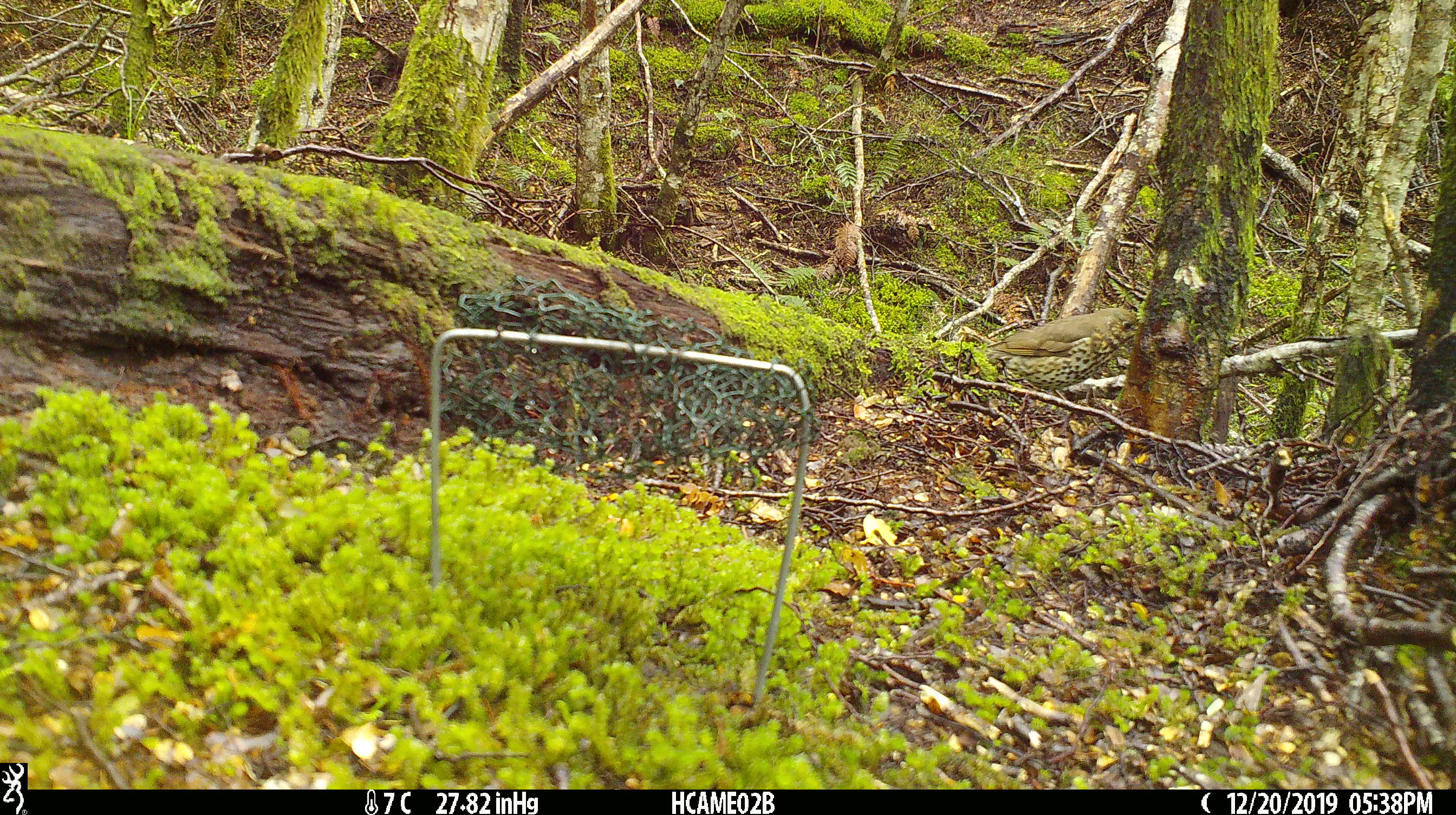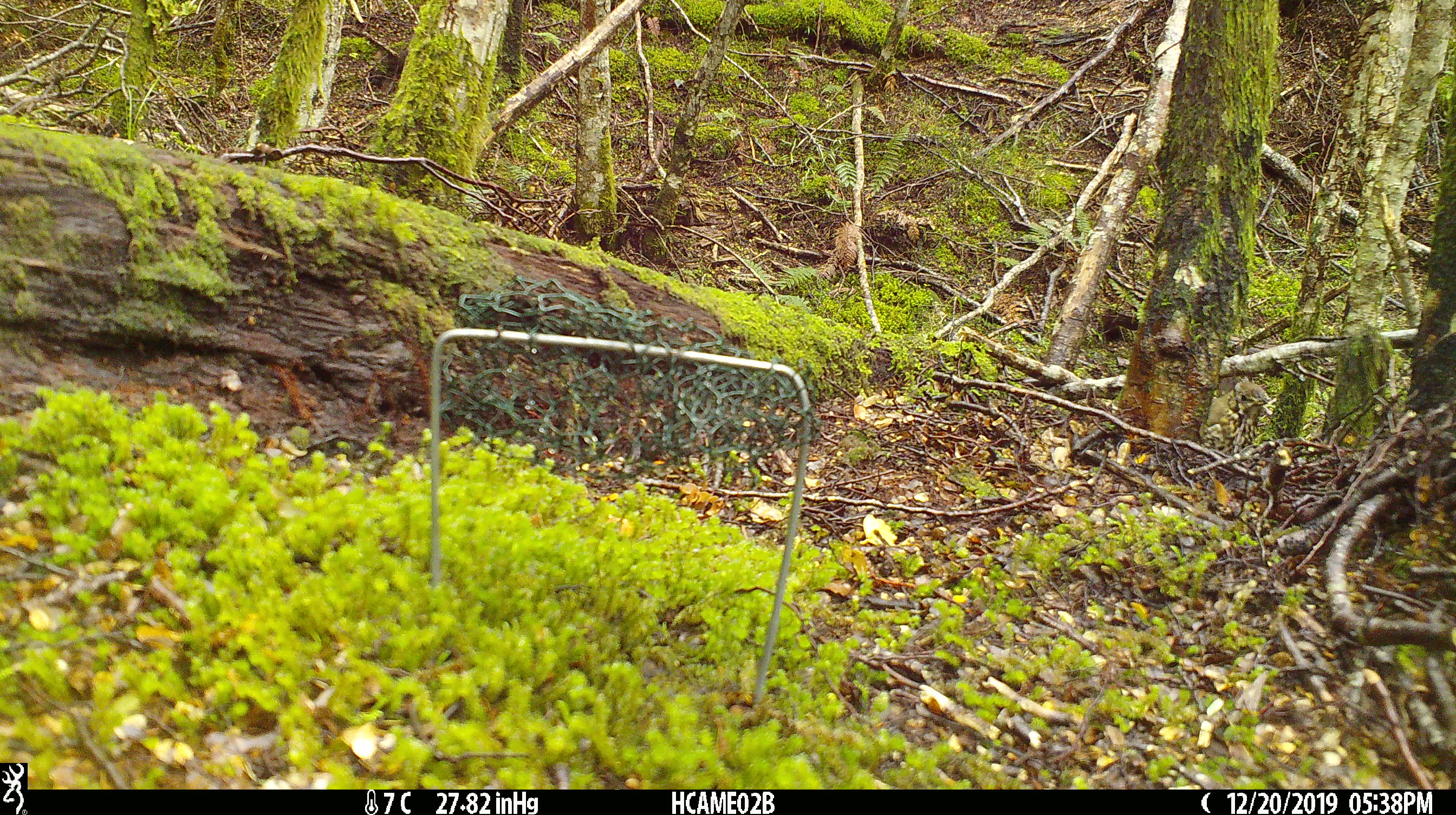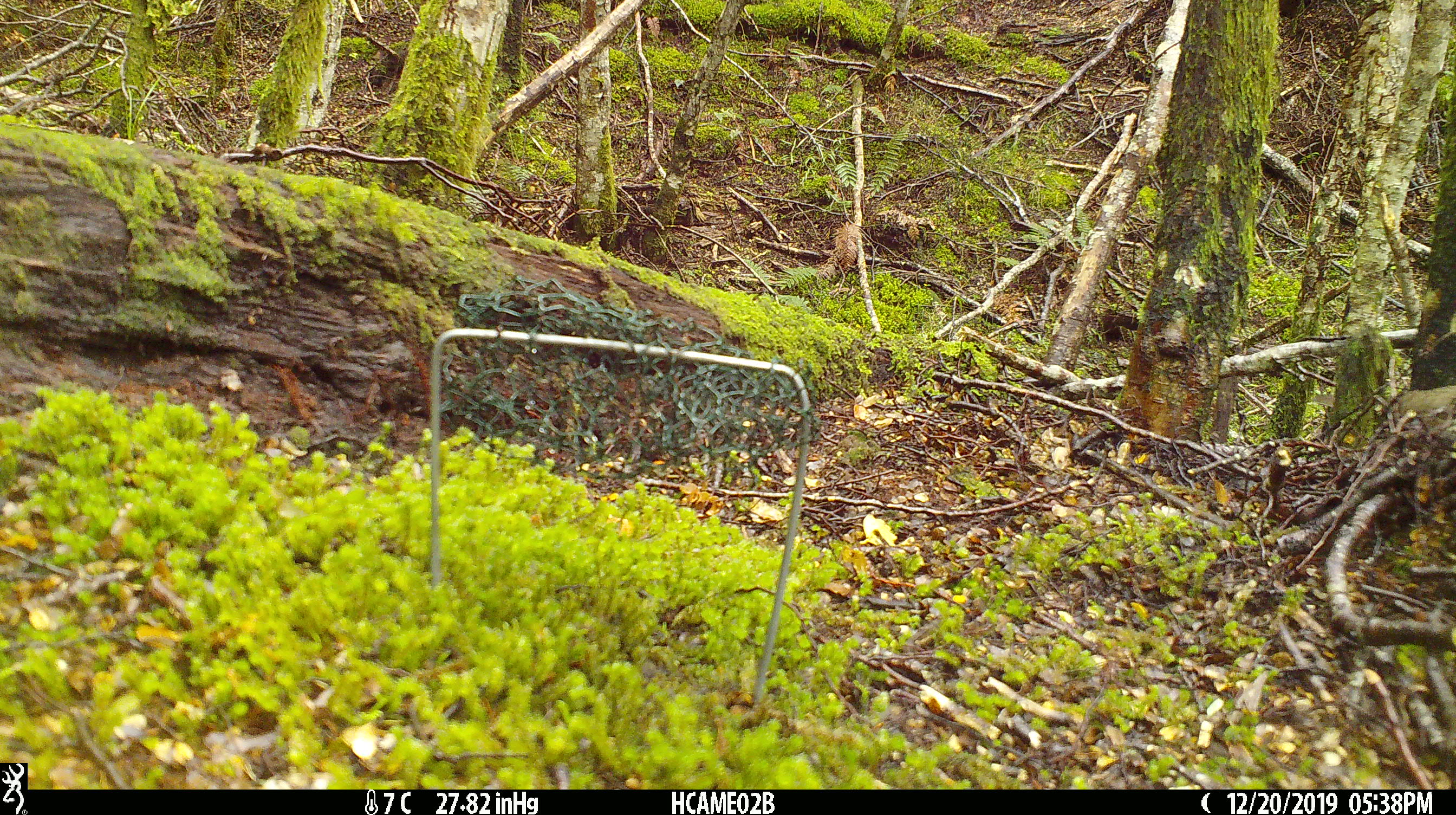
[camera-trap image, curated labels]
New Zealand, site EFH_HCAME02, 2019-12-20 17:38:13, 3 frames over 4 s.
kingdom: Animalia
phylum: Chordata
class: Aves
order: Passeriformes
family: Turdidae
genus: Turdus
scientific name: Turdus philomelos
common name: song thrush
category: thrush